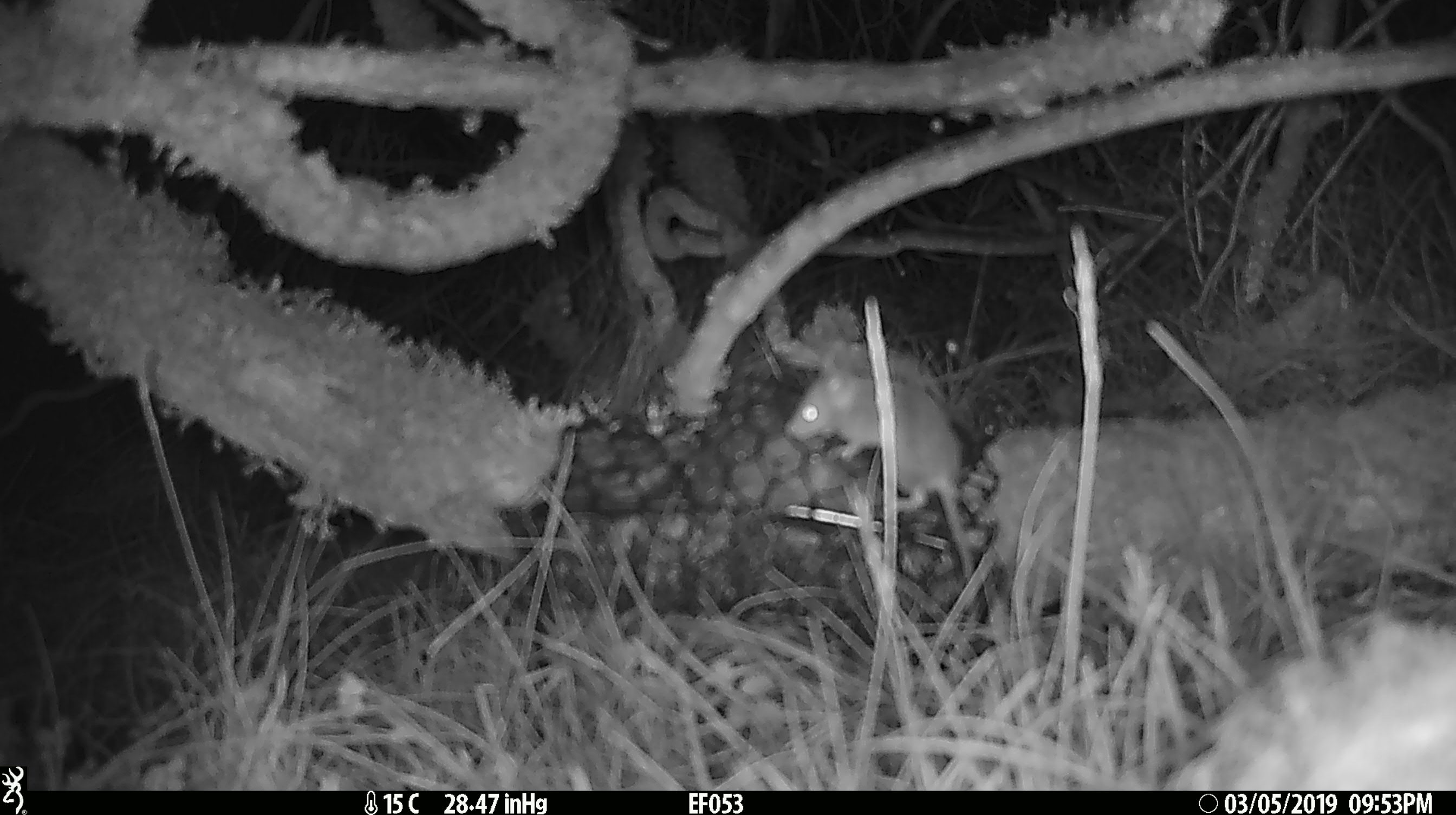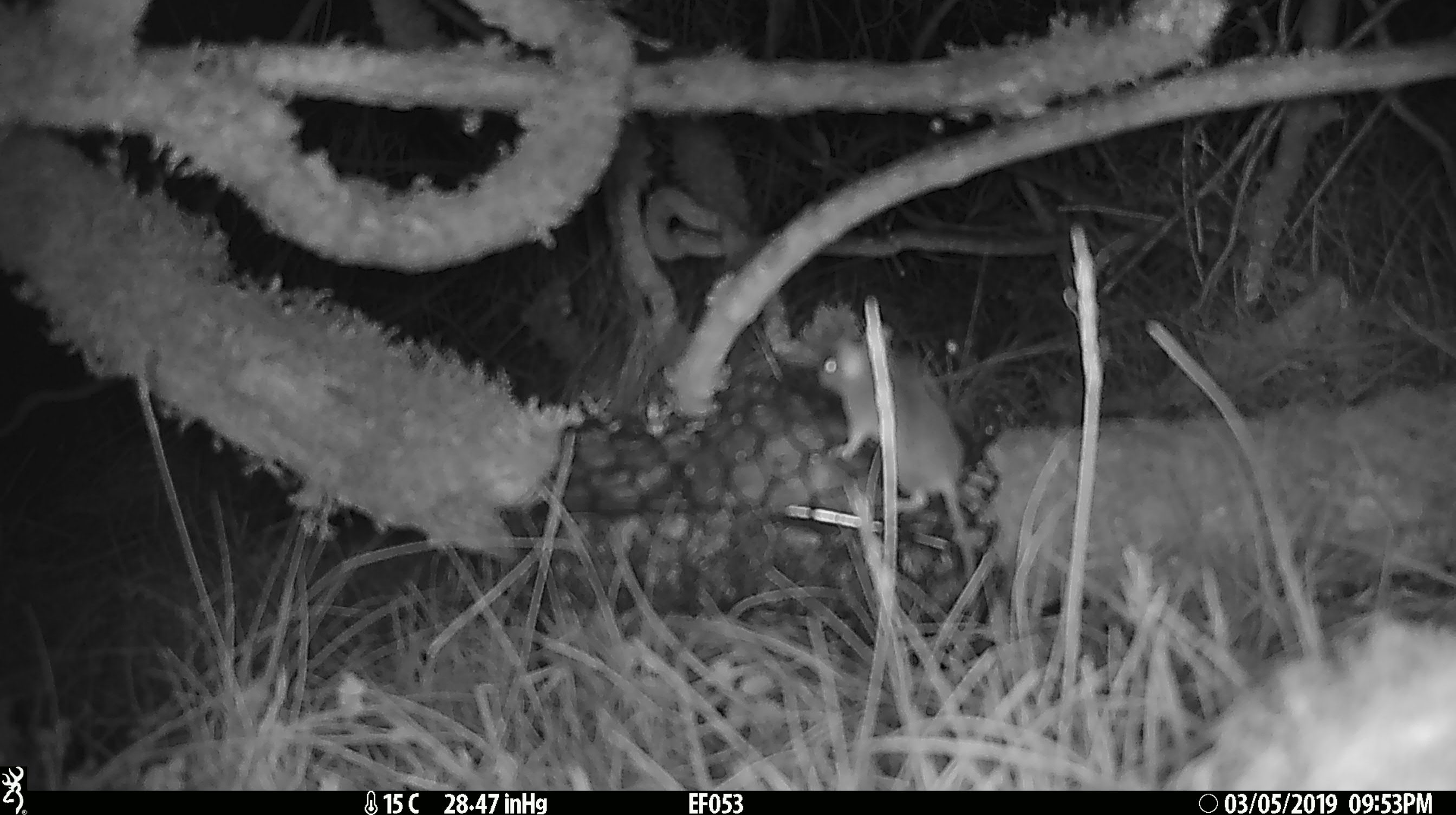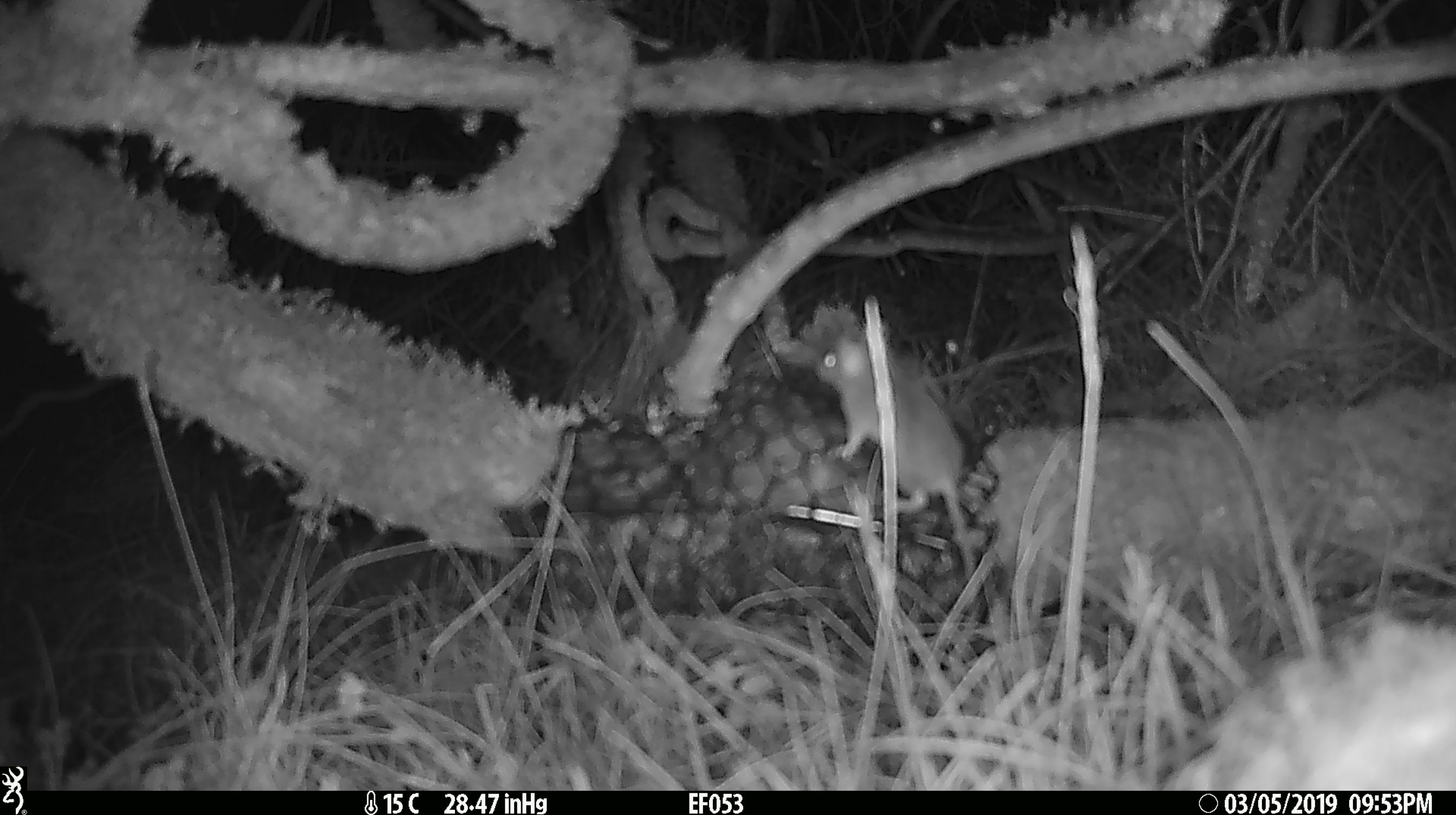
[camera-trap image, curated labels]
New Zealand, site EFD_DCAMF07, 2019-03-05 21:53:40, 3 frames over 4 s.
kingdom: Animalia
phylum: Chordata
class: Mammalia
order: Rodentia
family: Muridae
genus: Mus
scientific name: Mus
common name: mouse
Mouse (Mus).